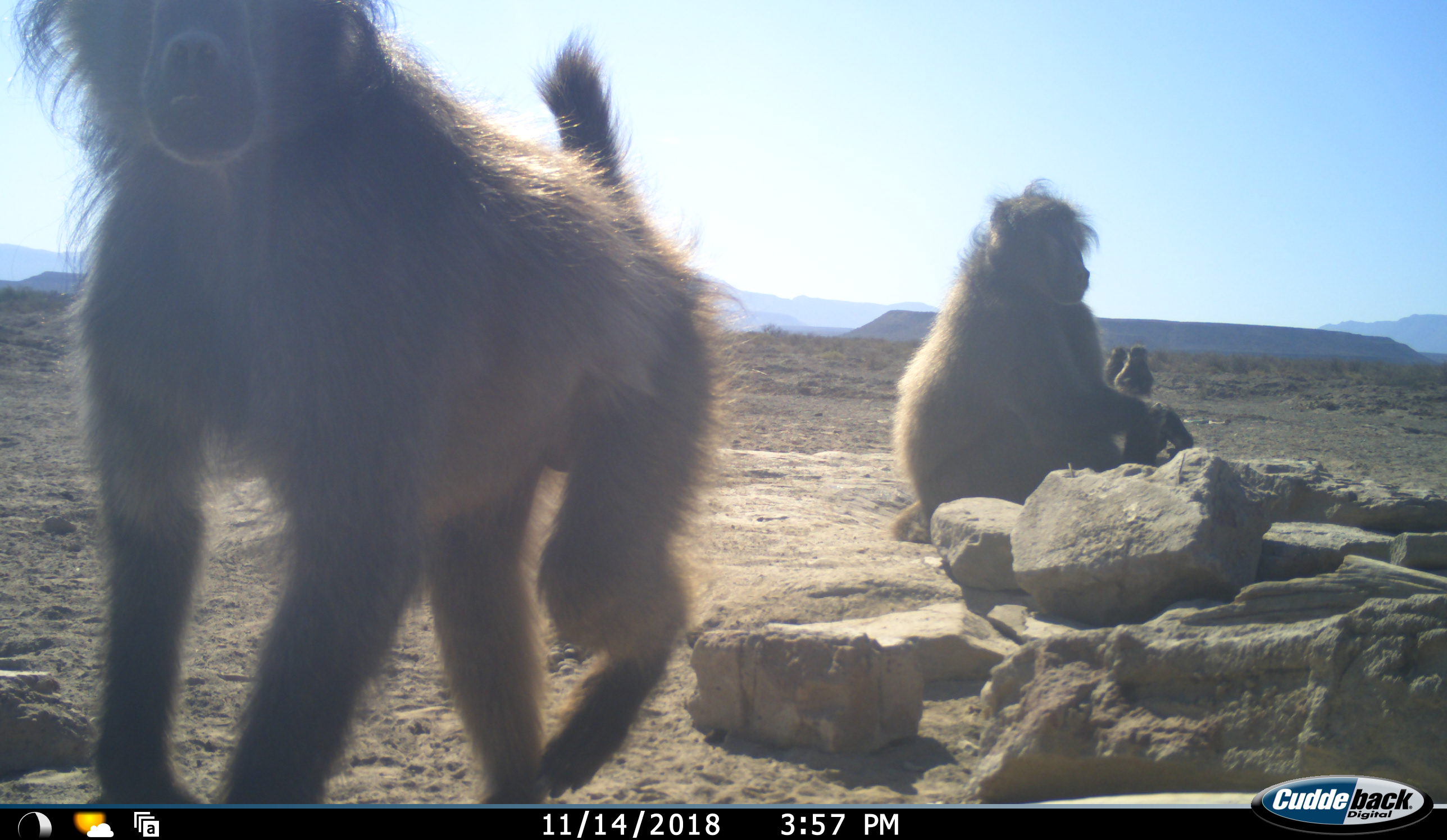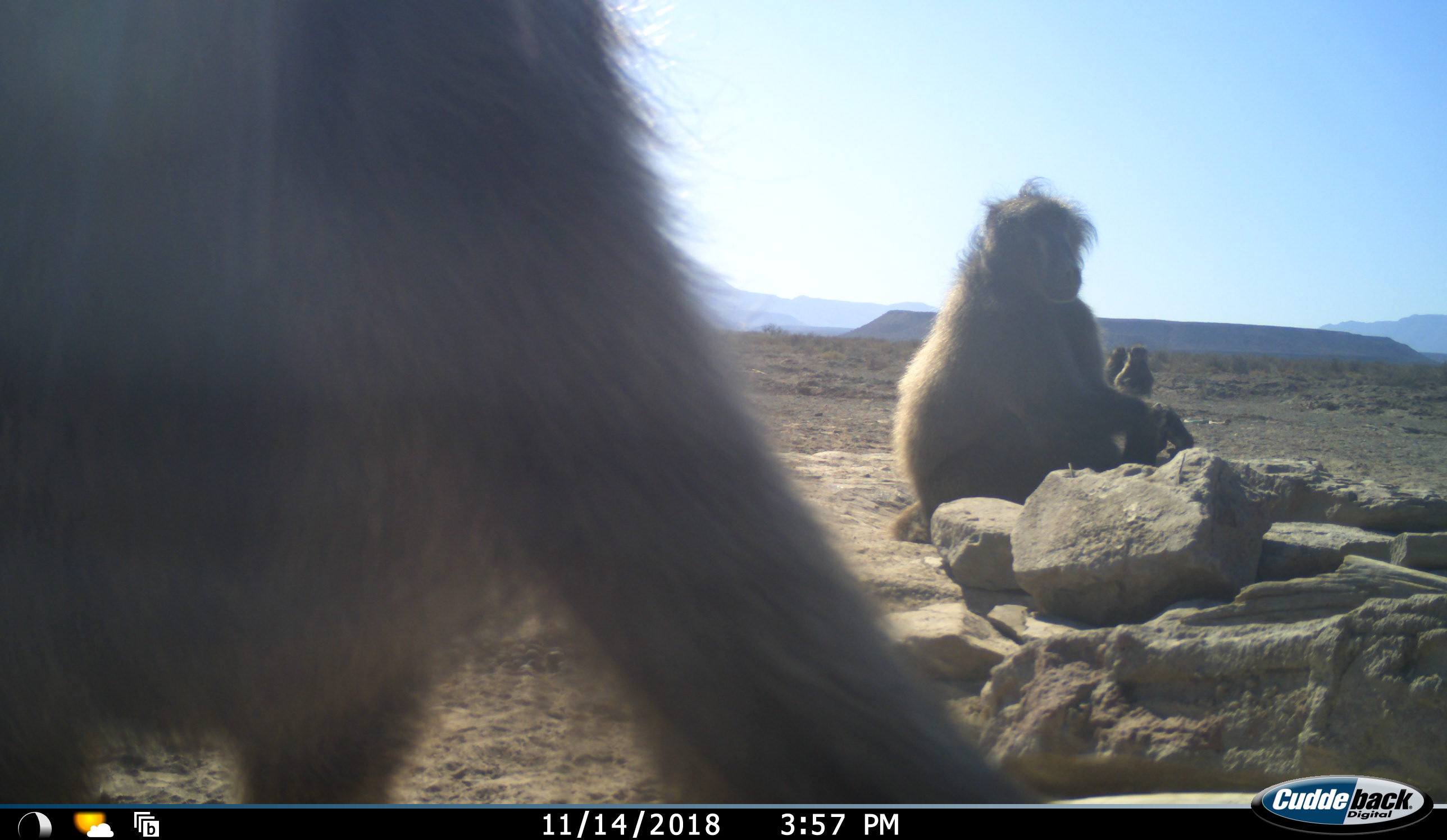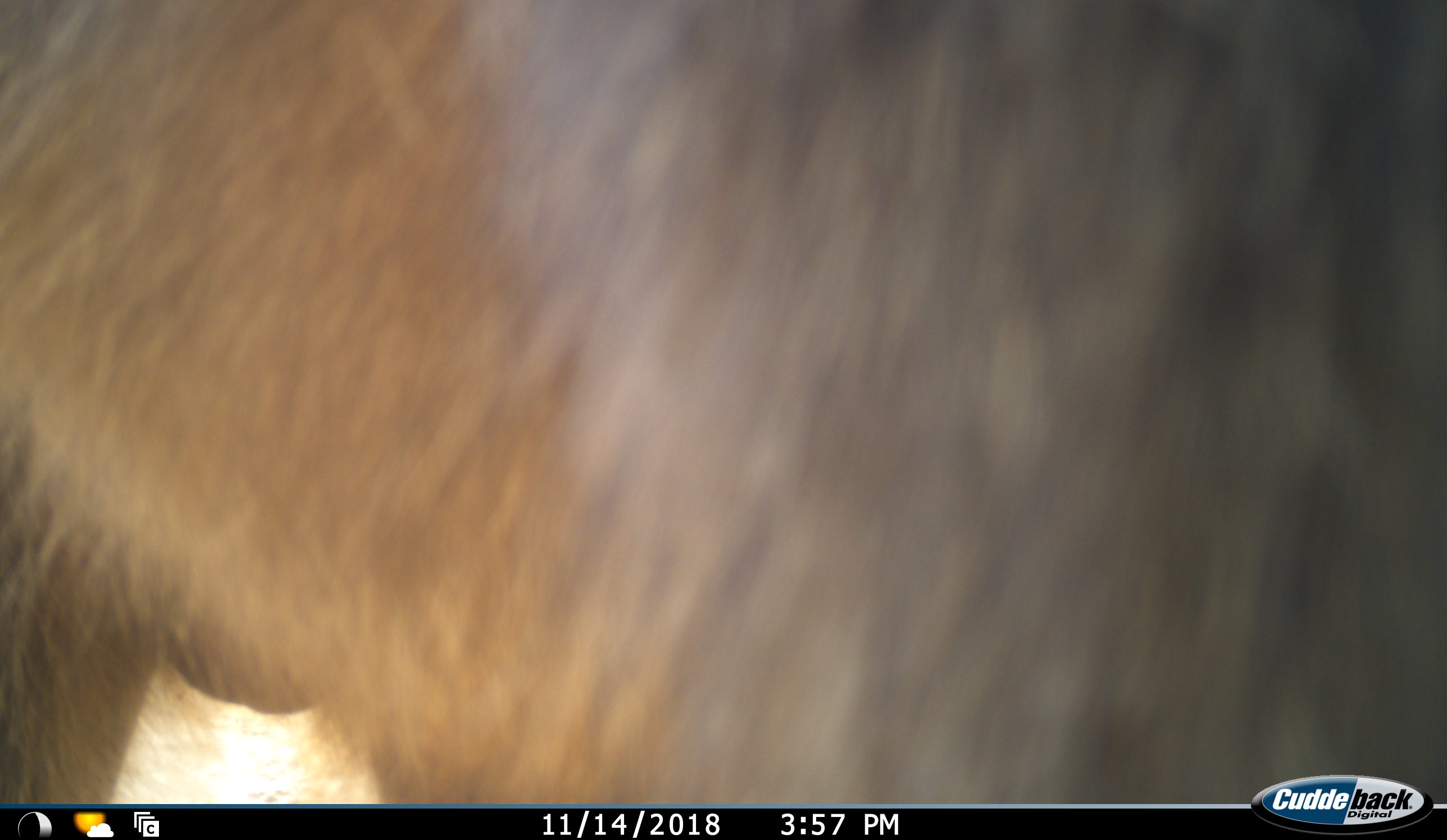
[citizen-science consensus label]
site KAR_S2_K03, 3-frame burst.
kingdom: Animalia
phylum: Chordata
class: Mammalia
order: Primates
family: Cercopithecidae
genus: Papio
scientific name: Papio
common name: baboon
Baboon (Papio), count 4. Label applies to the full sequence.